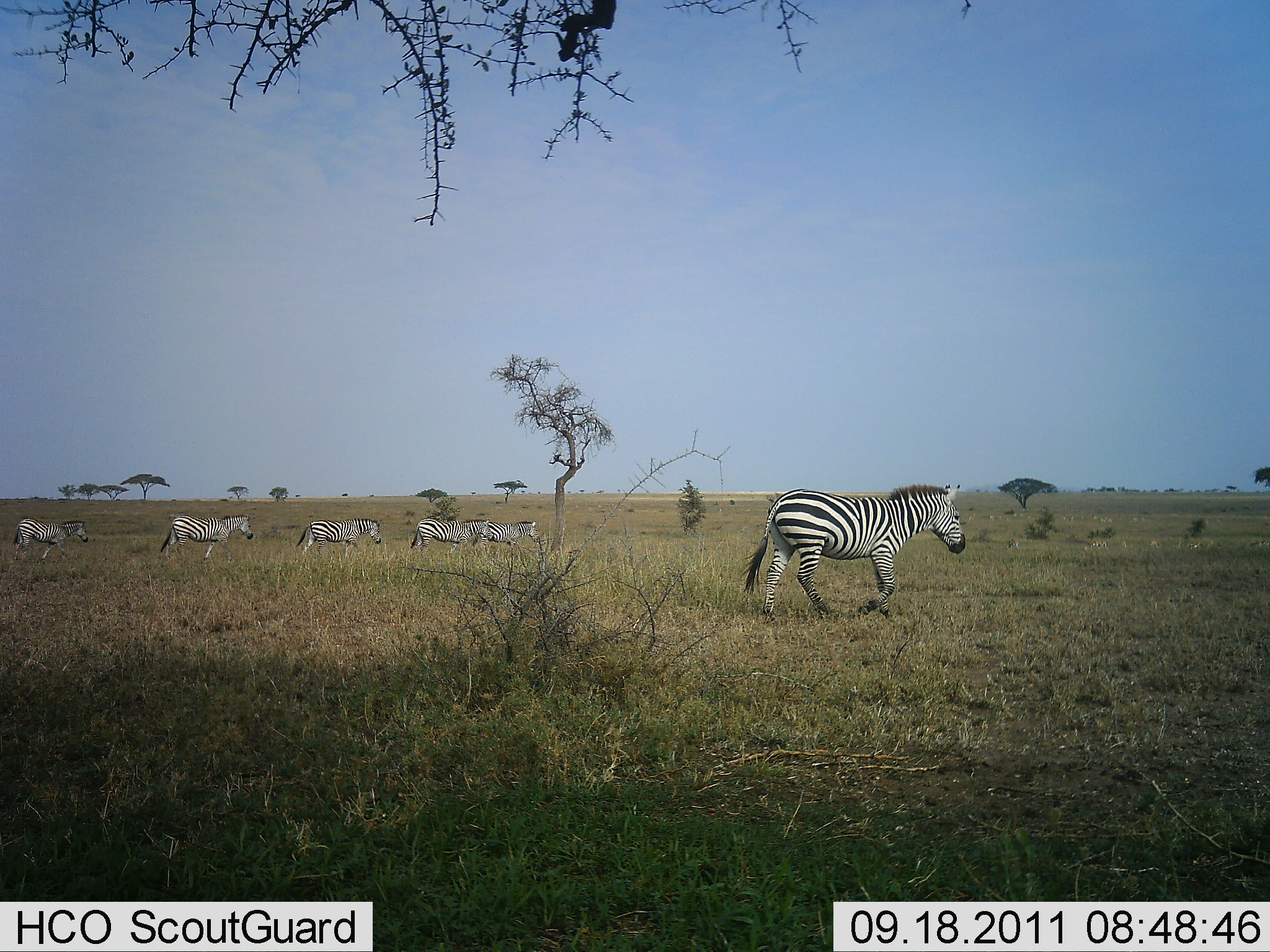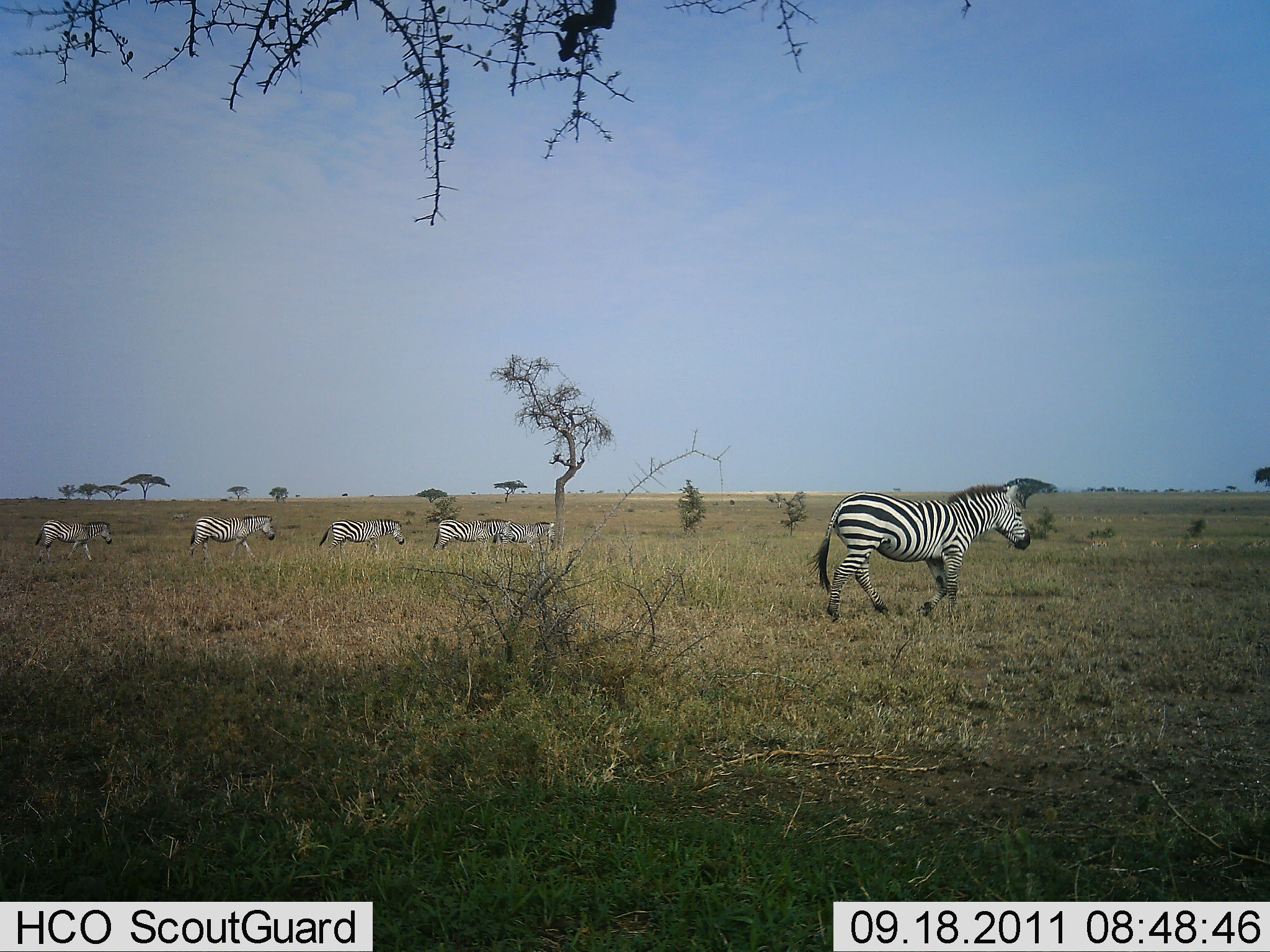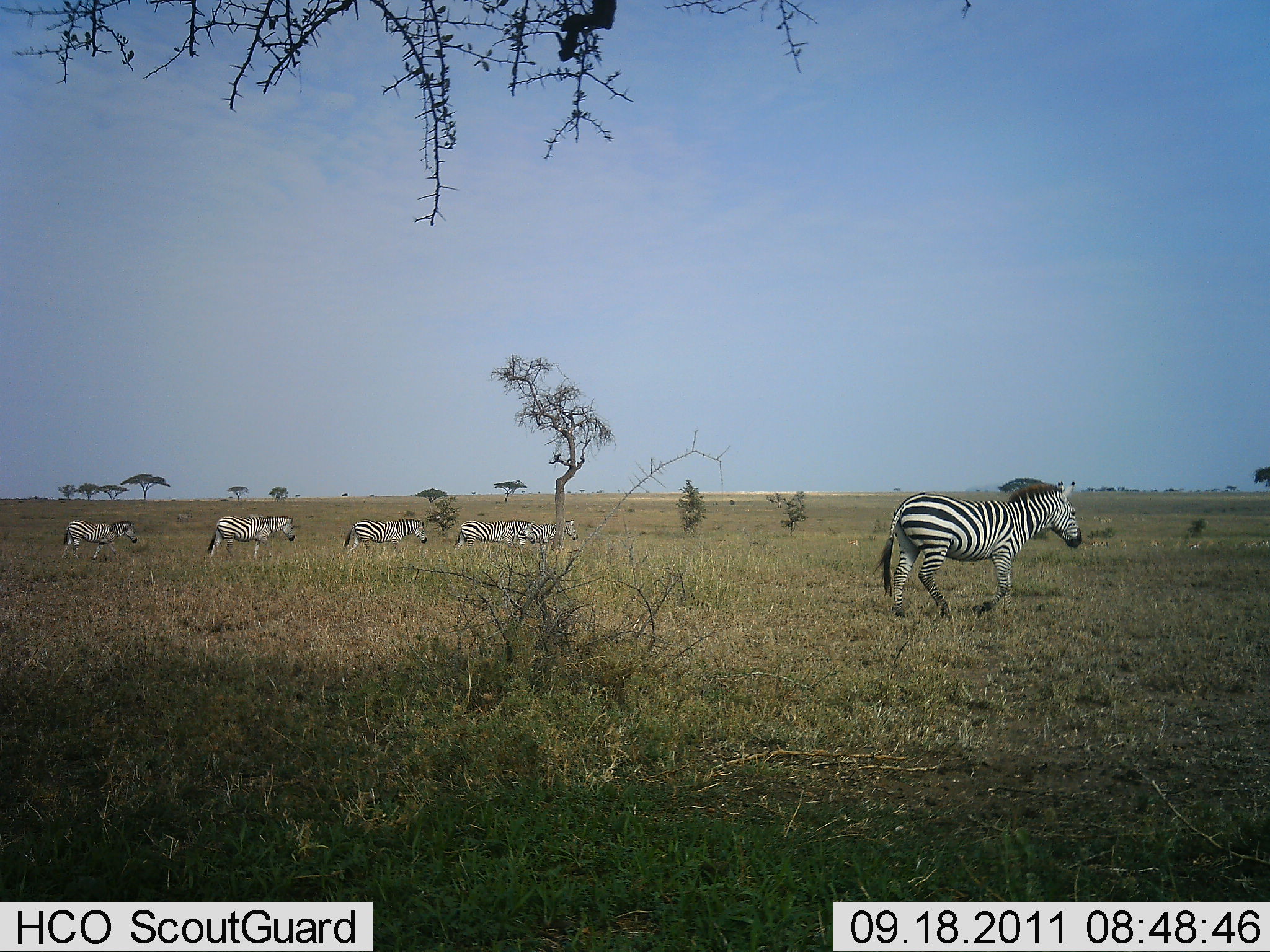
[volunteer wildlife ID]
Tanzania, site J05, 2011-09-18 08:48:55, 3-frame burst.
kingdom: Animalia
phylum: Chordata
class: Mammalia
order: Perissodactyla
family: Equidae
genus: Equus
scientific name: Equus quagga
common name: plains zebra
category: zebra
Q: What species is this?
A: Zebra (plains zebra) (Equus quagga).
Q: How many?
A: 6.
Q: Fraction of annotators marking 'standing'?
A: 0%.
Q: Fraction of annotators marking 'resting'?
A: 0%.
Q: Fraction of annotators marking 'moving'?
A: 100%.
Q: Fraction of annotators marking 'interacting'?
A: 0%.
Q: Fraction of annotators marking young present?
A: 18%.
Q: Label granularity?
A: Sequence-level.